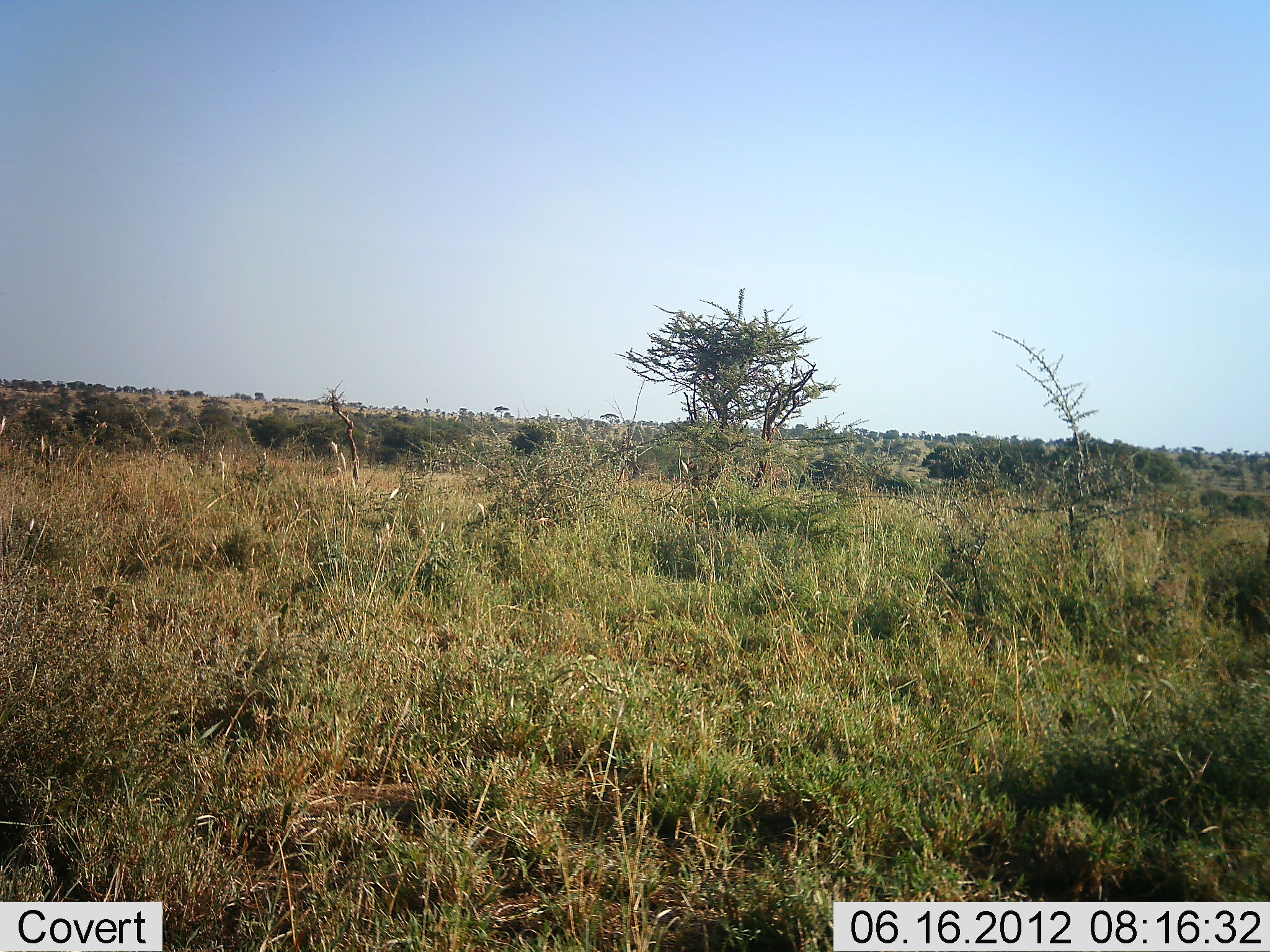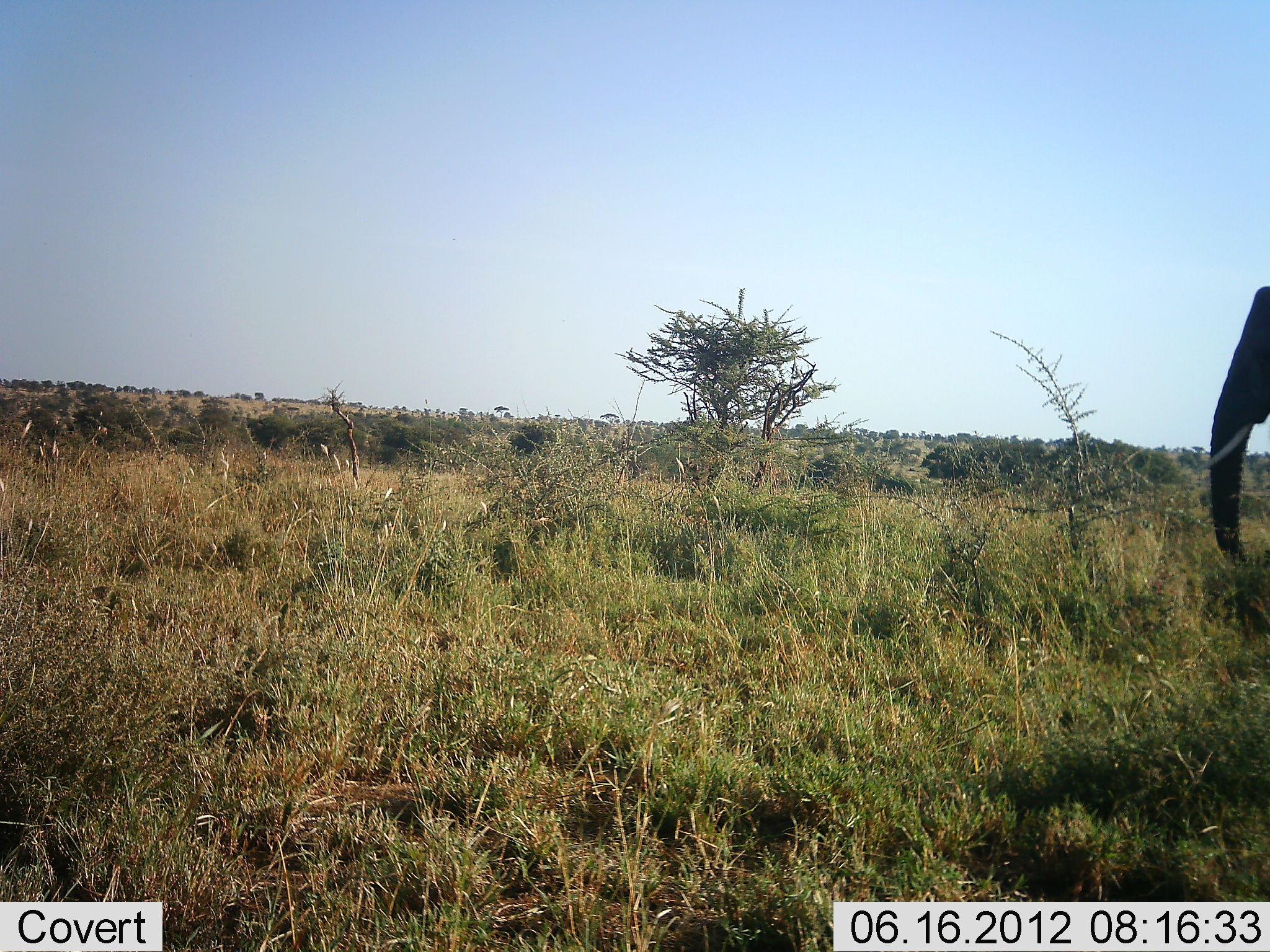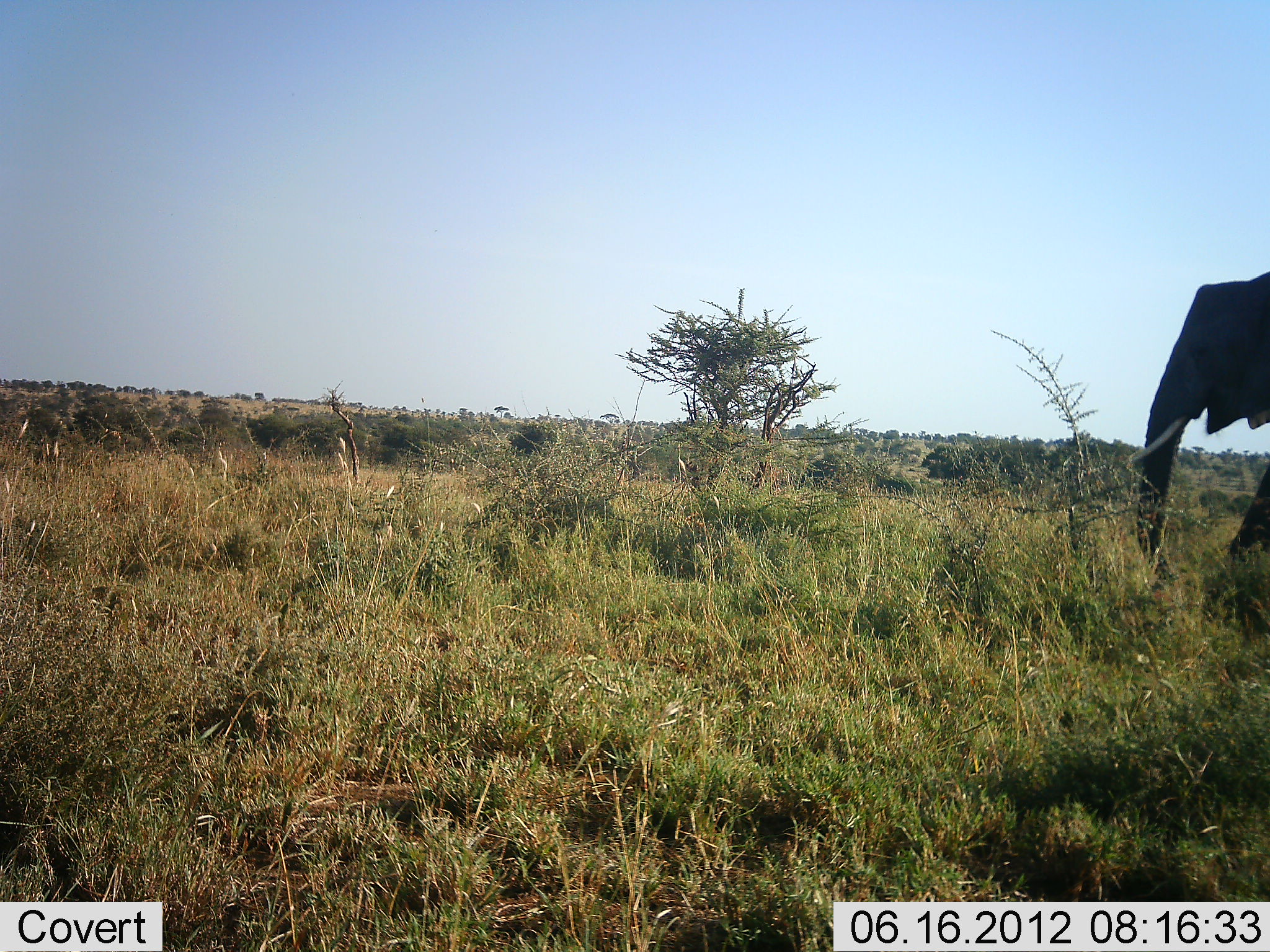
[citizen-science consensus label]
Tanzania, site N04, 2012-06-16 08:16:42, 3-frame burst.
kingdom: Animalia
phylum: Chordata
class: Mammalia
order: Proboscidea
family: Elephantidae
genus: Loxodonta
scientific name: Loxodonta africana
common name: african bush elephant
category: elephant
Elephant (african bush elephant) (Loxodonta africana), count 1. Behavior (volunteer vote fractions): standing 10%, resting 0%, moving 90%, interacting 0%. Young present (vote fraction): 0%. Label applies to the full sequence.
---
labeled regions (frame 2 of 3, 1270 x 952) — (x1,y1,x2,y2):
animal: (1209,285,1270,557)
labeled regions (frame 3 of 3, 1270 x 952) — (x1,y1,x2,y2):
animal: (1135,271,1270,577)